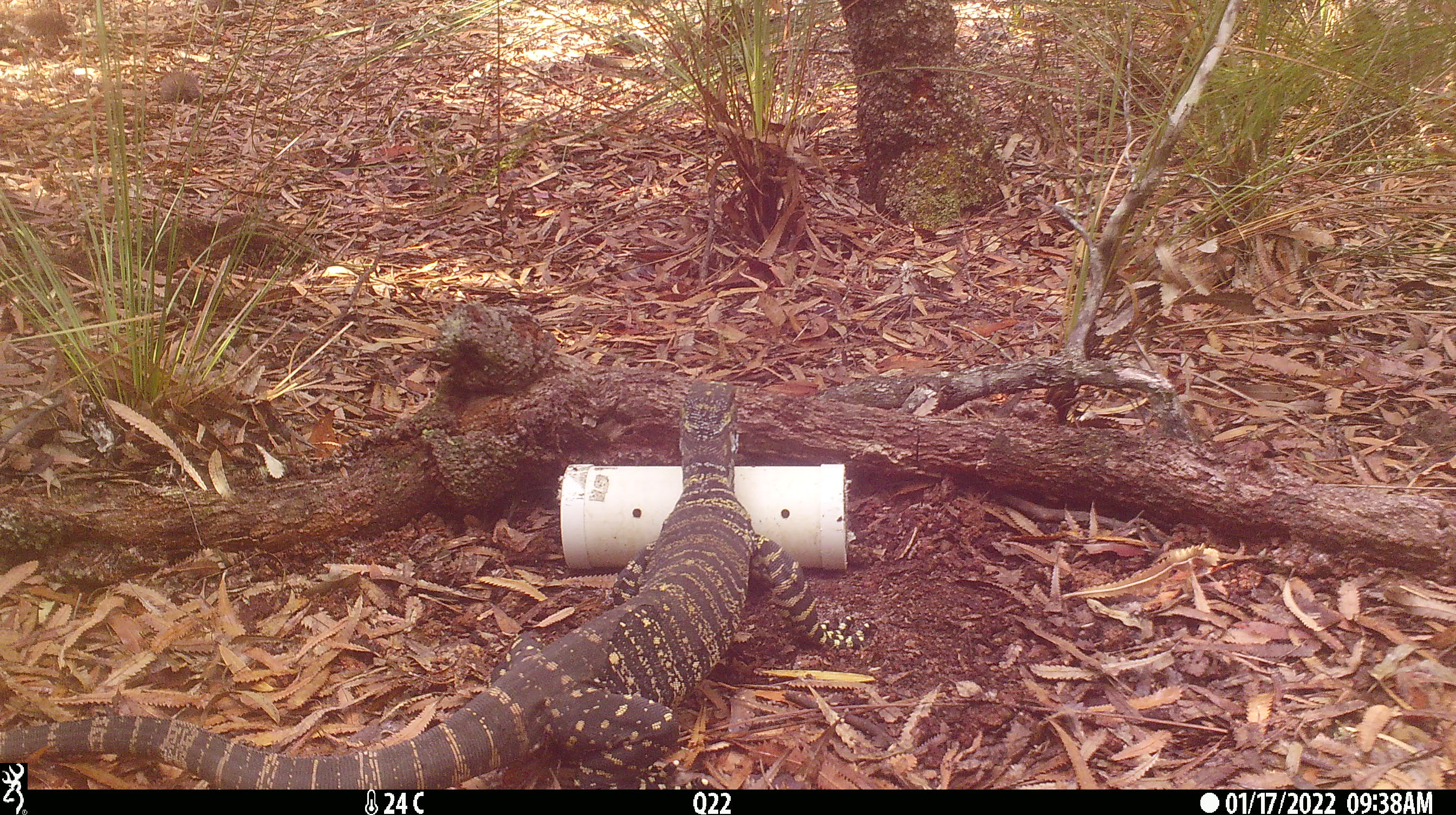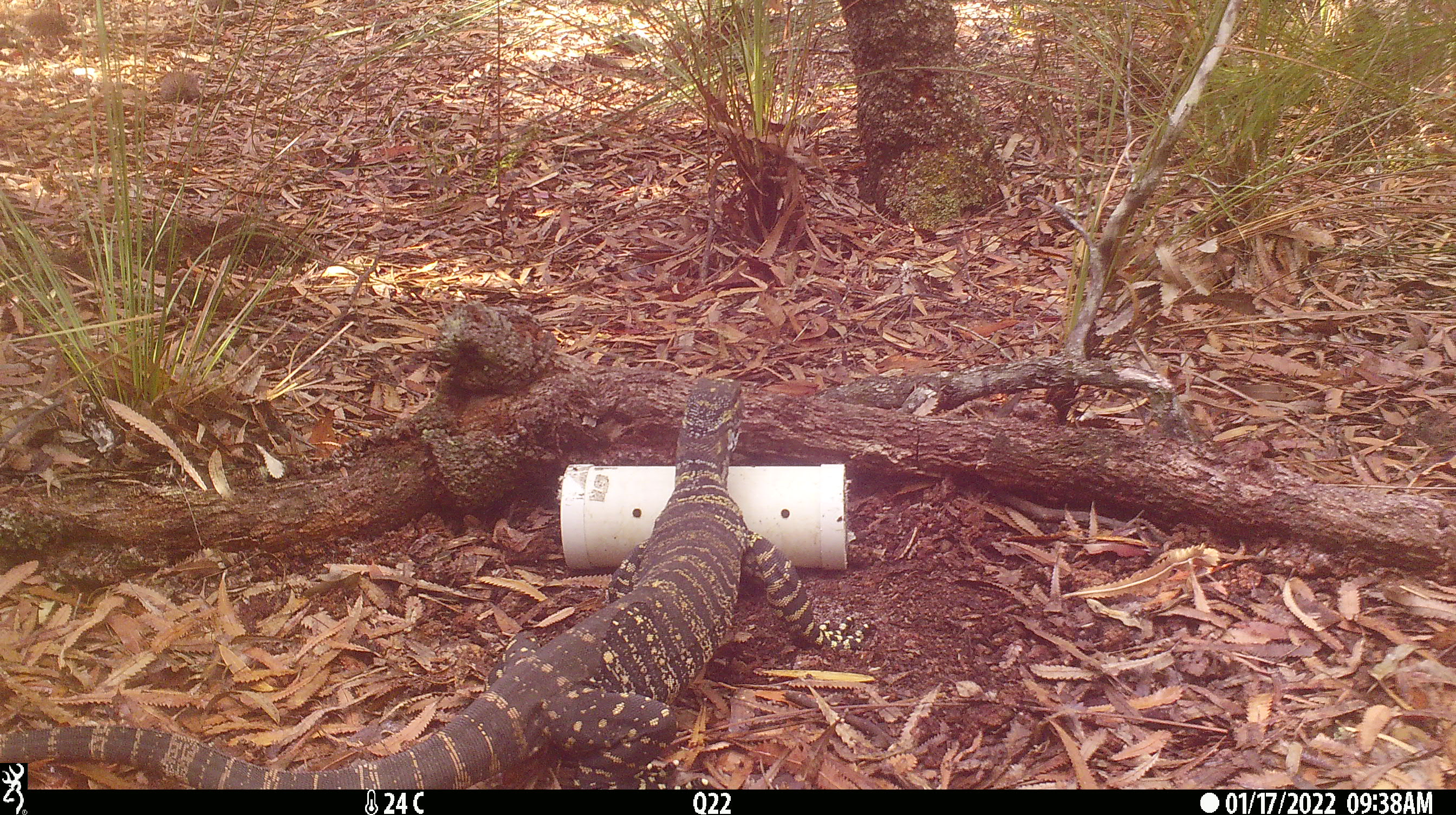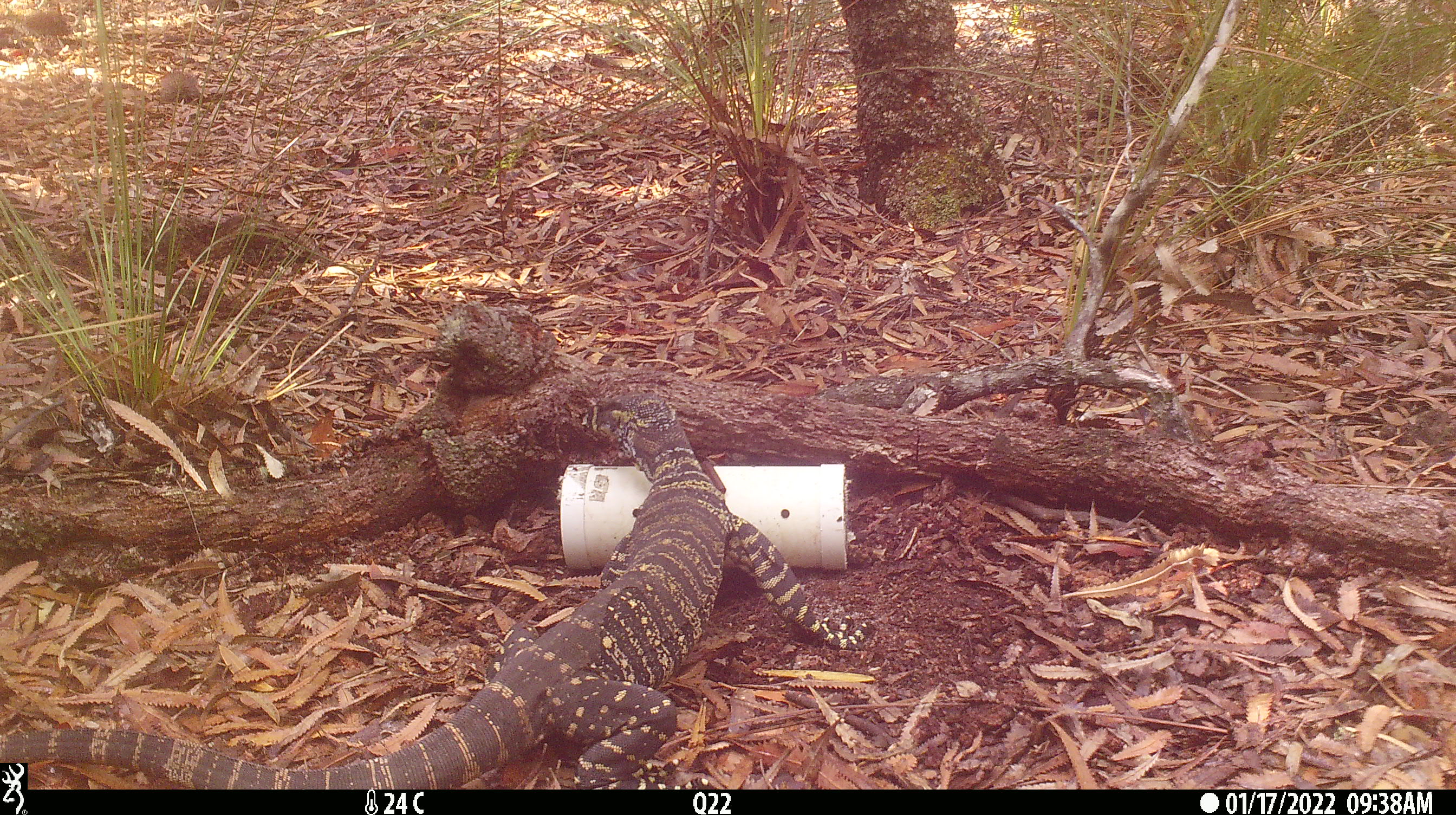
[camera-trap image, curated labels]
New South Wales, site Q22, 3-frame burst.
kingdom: Animalia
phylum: Chordata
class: Reptilia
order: Squamata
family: Varanidae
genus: Varanus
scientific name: Varanus varius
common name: lace monitor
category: goanna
Goanna (lace monitor) (Varanus varius).